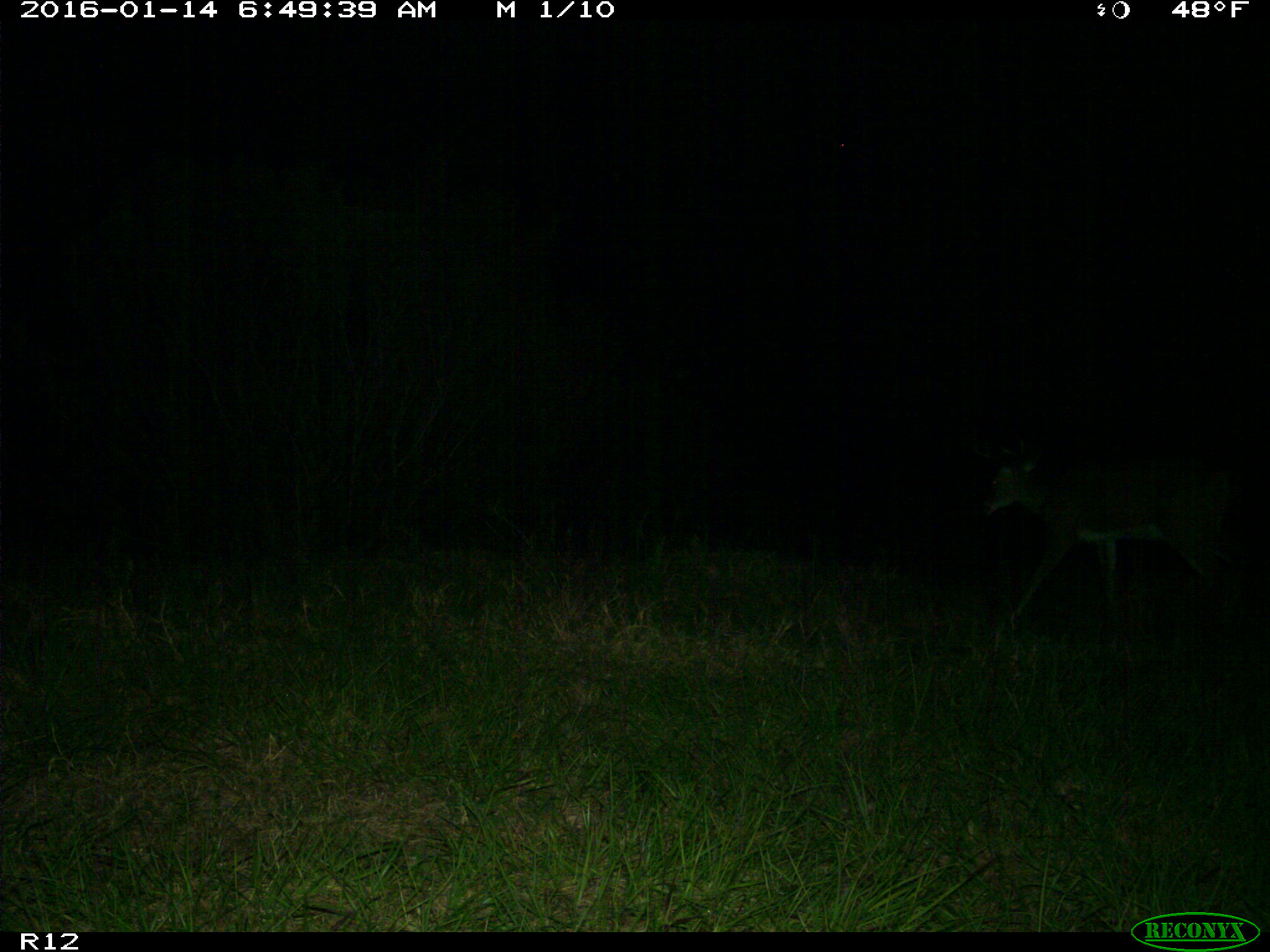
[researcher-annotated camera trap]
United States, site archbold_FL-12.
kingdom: Animalia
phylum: Chordata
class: Mammalia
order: Artiodactyla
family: Cervidae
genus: Odocoileus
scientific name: Odocoileus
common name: deer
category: unidentified deer